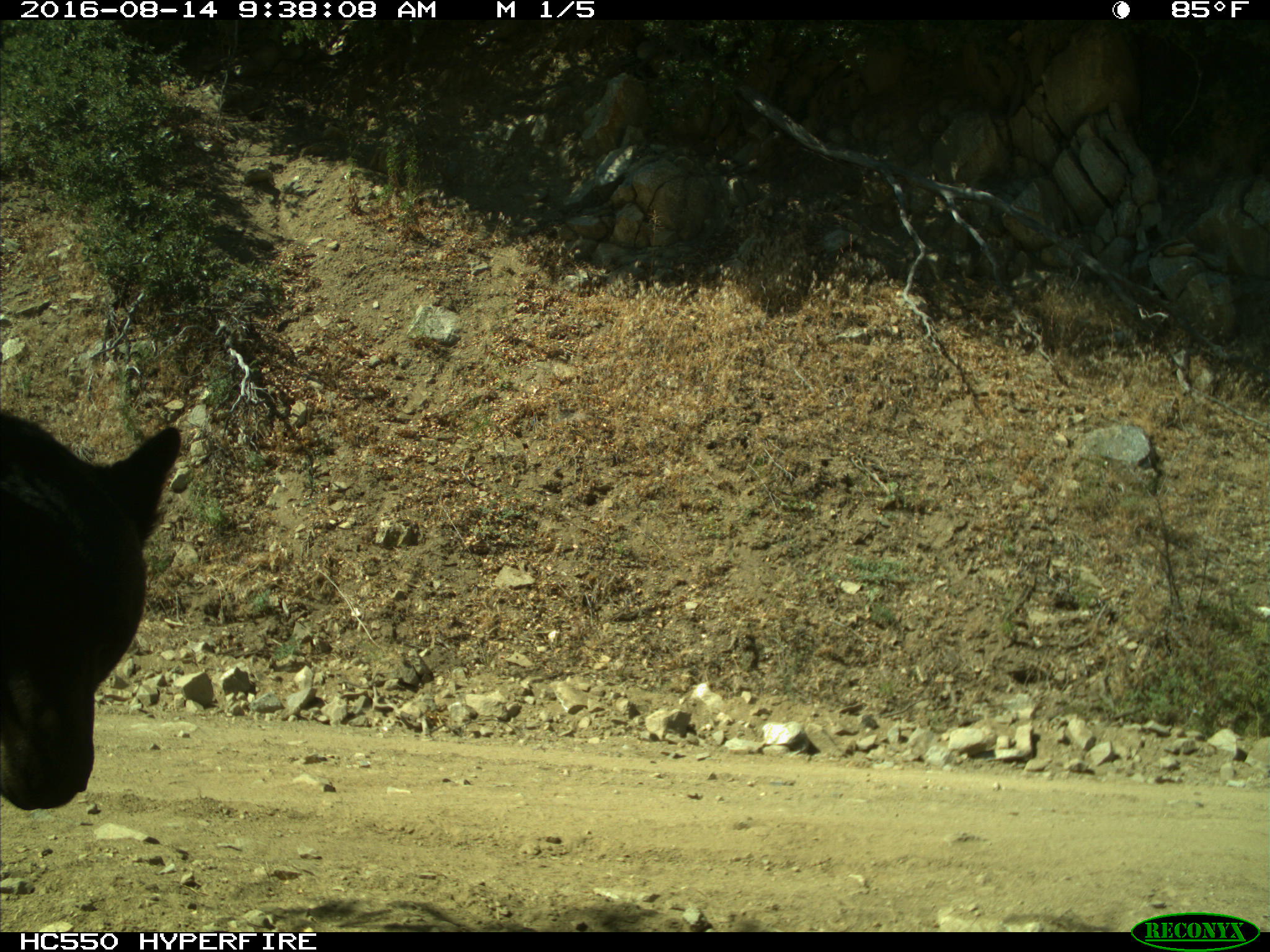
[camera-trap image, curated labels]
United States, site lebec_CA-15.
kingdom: Animalia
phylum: Chordata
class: Mammalia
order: Carnivora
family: Ursidae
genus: Ursus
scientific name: Ursus americanus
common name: american black bear